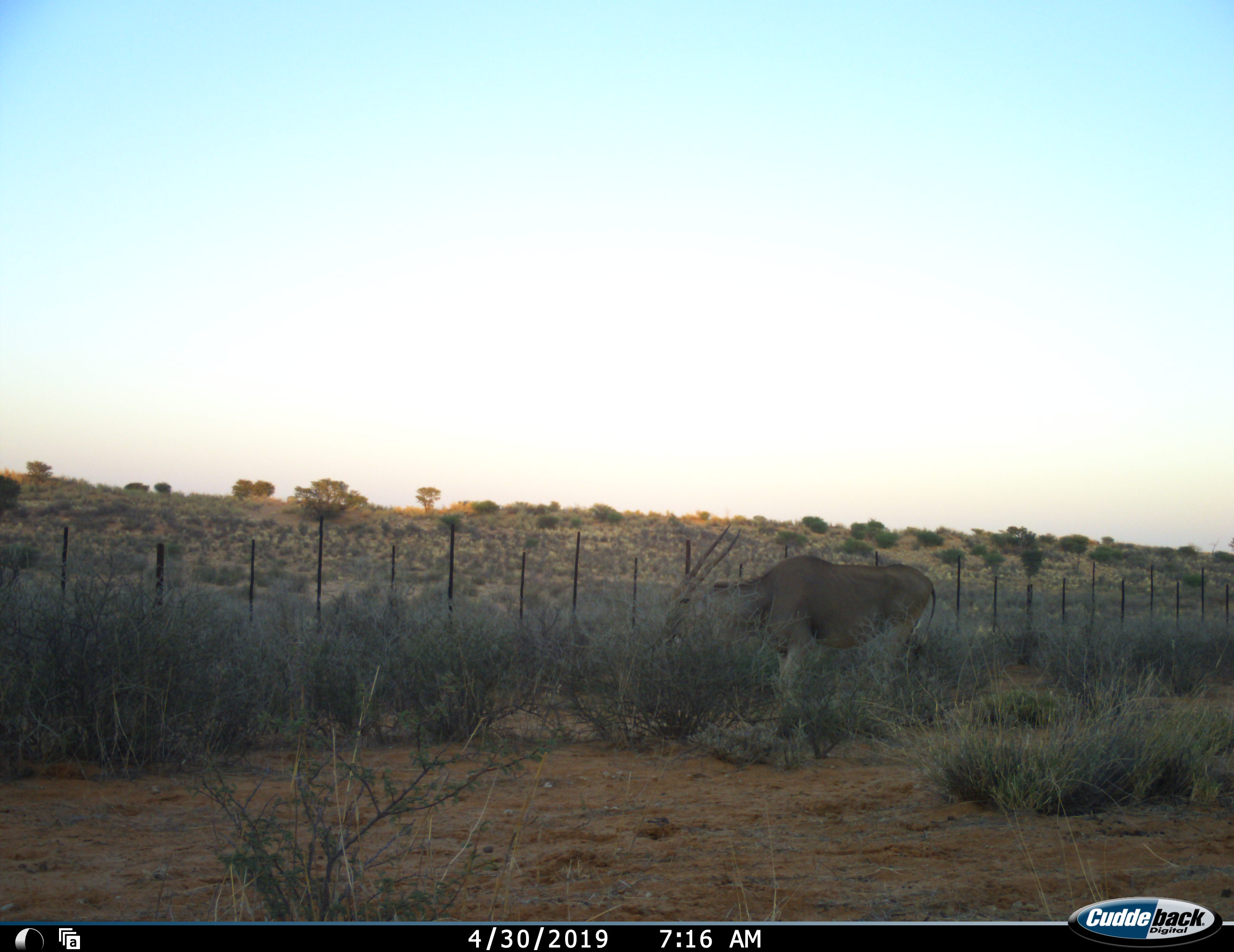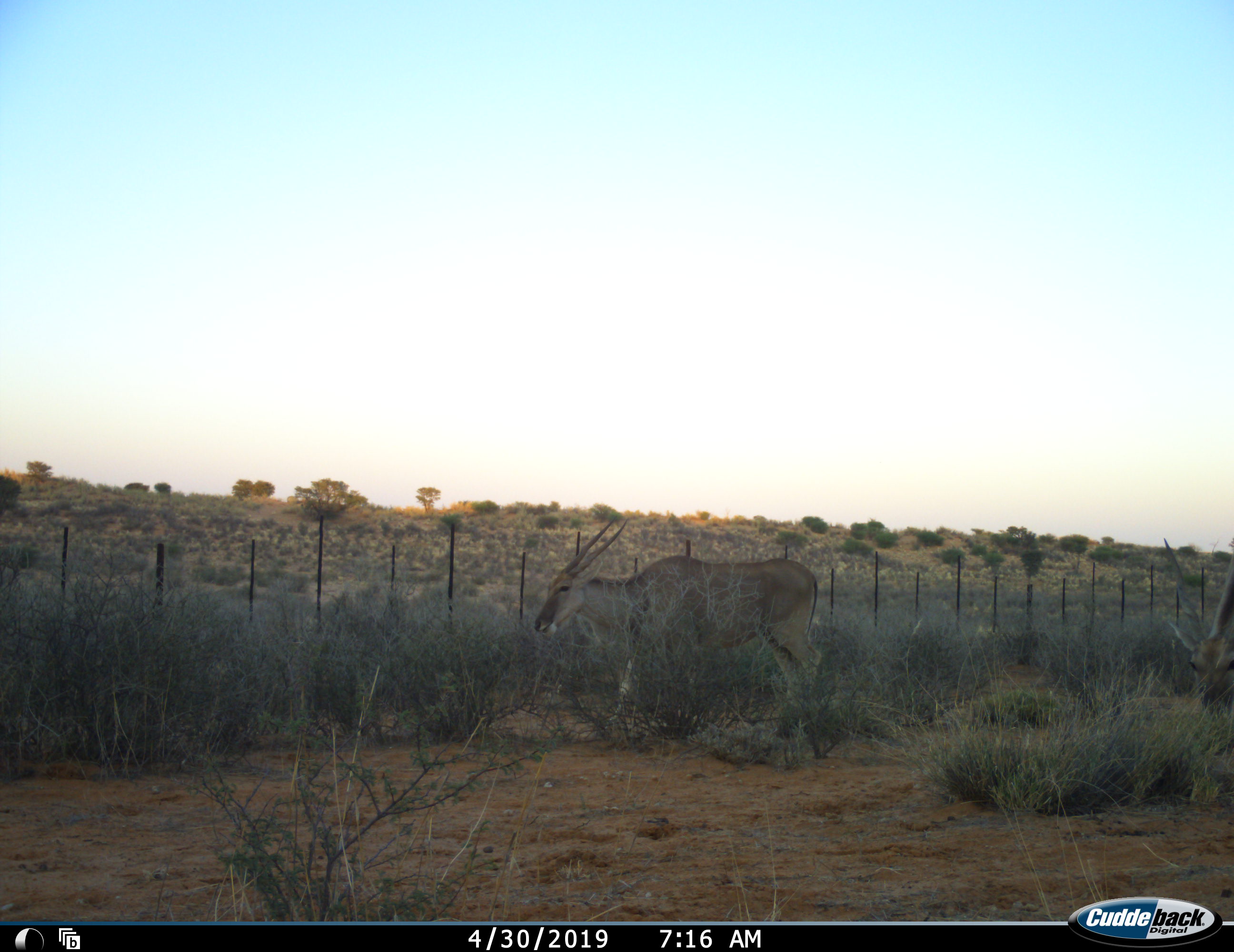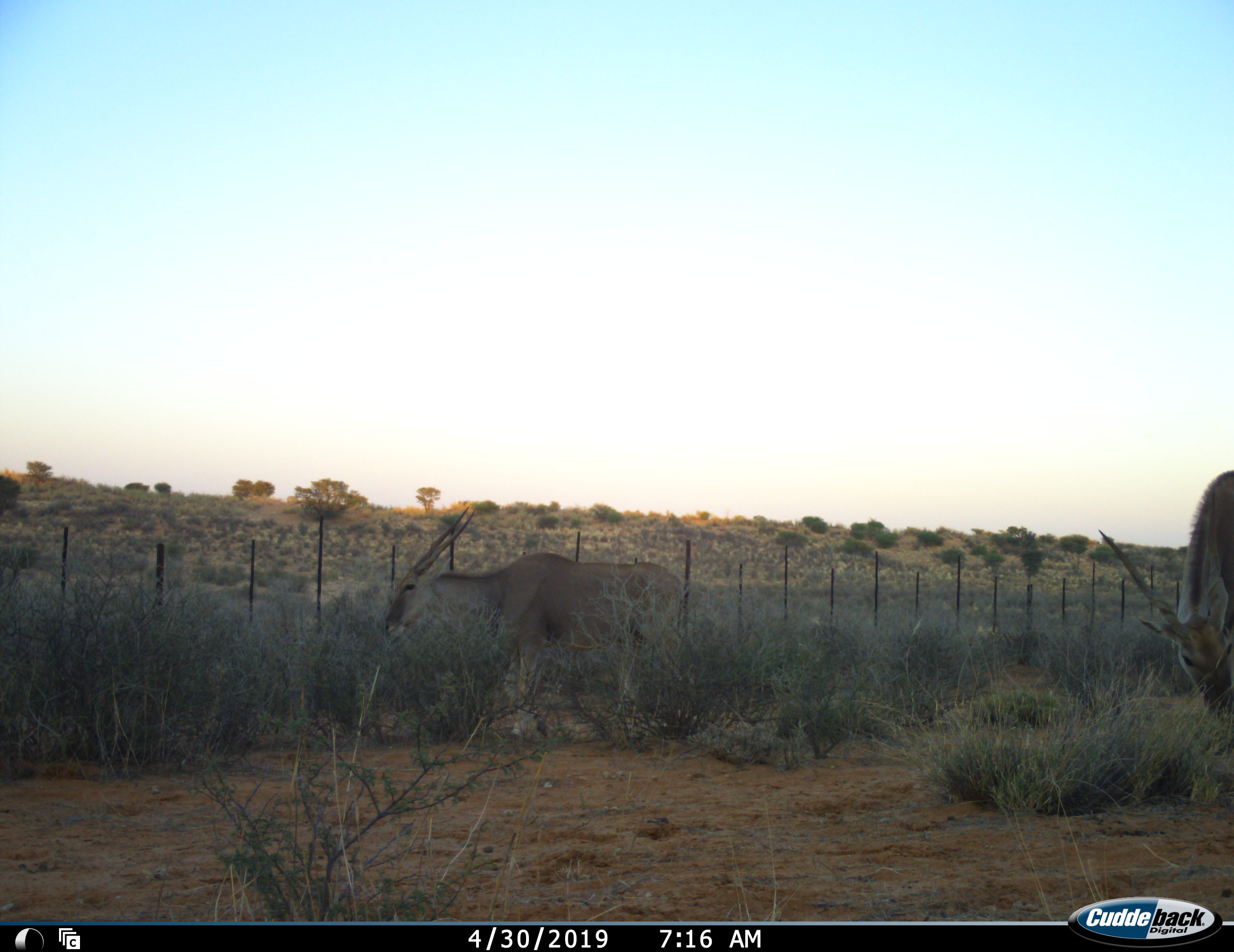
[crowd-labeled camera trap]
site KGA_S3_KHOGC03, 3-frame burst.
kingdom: Animalia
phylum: Chordata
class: Mammalia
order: Artiodactyla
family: Bovidae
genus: Tragelaphus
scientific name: Tragelaphus oryx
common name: eland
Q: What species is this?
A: Eland (Tragelaphus oryx).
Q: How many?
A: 2.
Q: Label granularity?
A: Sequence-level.